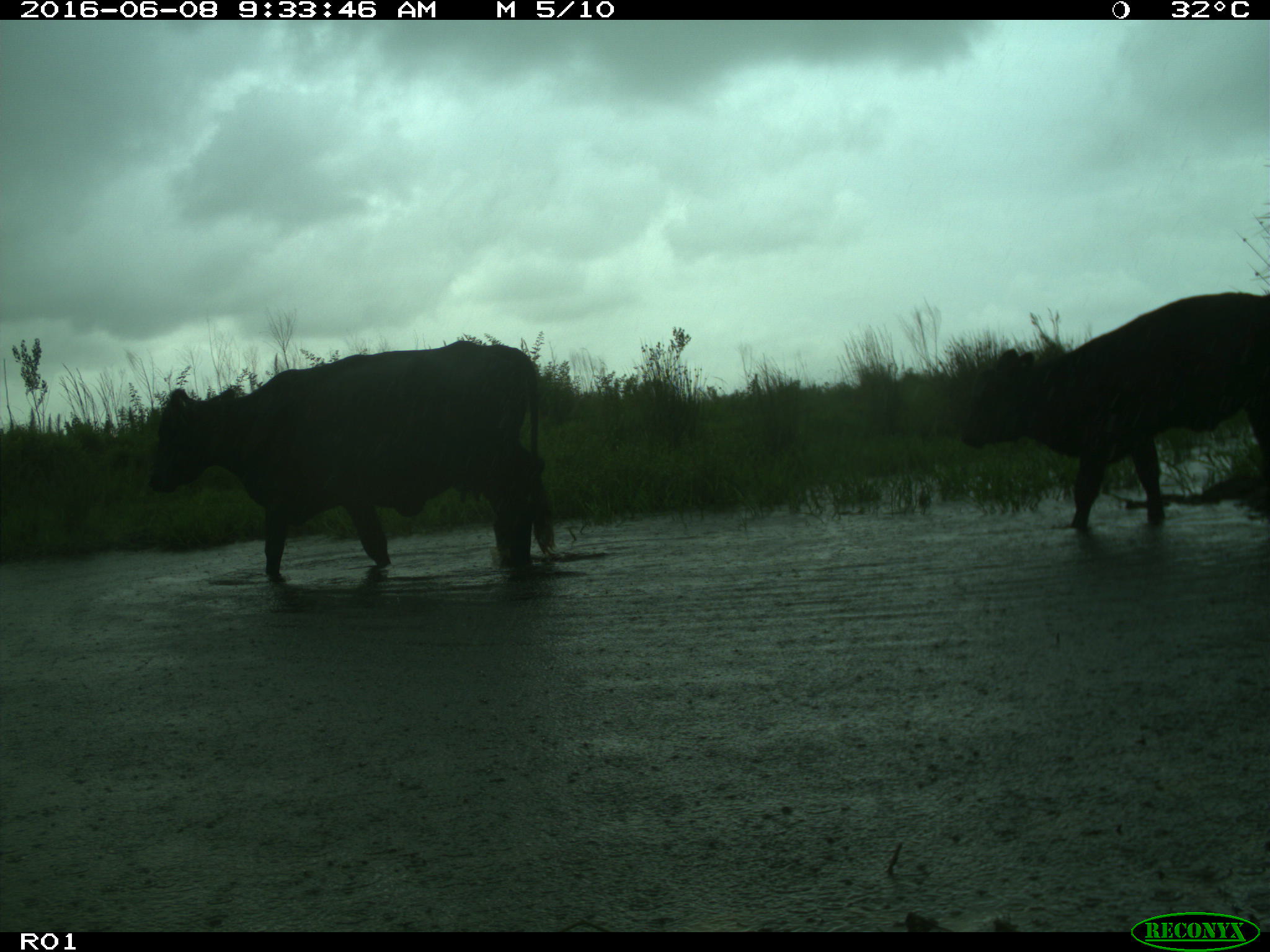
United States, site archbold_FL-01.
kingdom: Animalia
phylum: Chordata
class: Mammalia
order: Artiodactyla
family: Bovidae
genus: Bos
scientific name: Bos taurus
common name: domestic cow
Bos taurus (domestic cow).